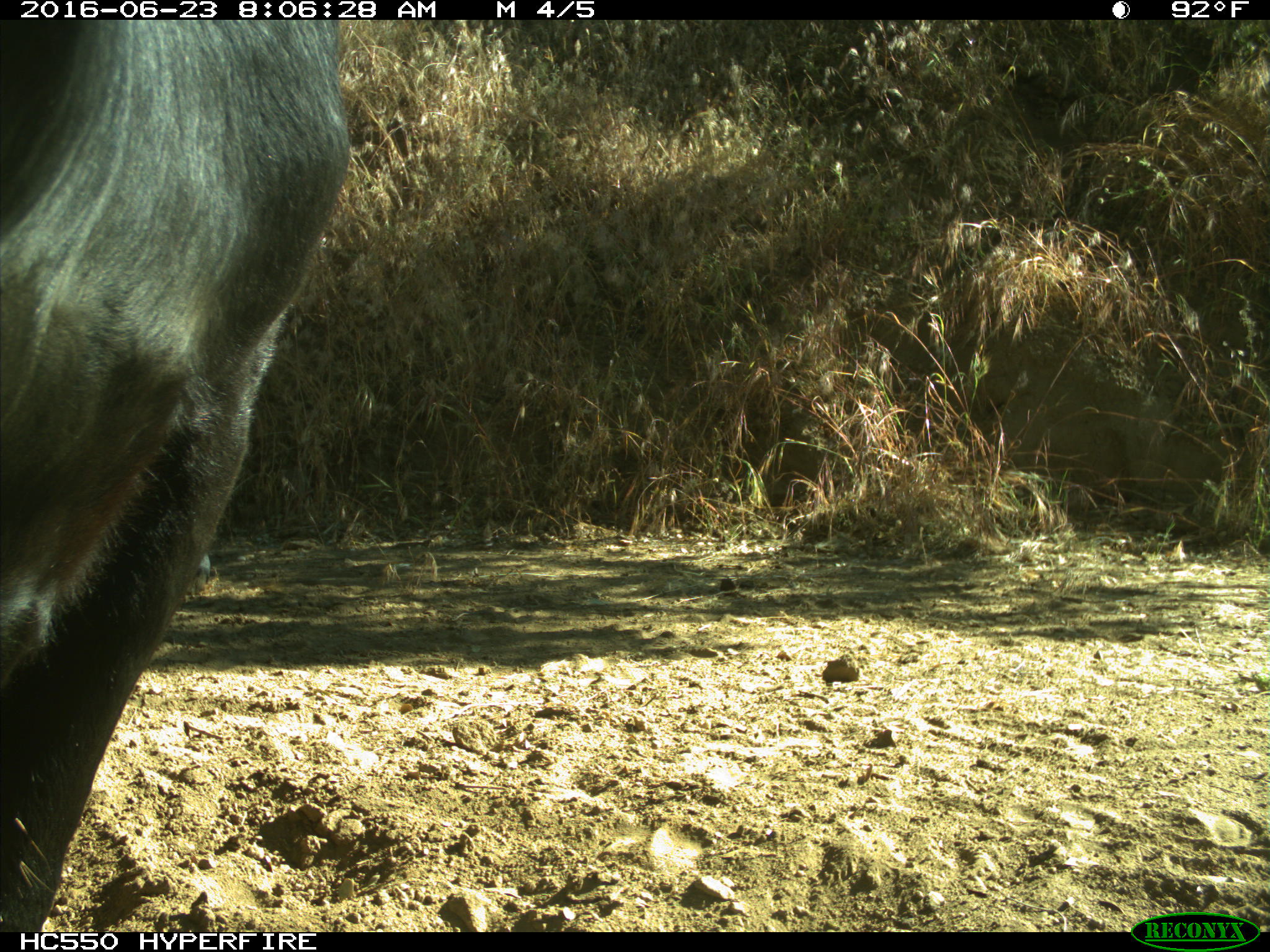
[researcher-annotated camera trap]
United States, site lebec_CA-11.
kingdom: Animalia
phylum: Chordata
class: Mammalia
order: Artiodactyla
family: Bovidae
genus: Bos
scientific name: Bos taurus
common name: domestic cow